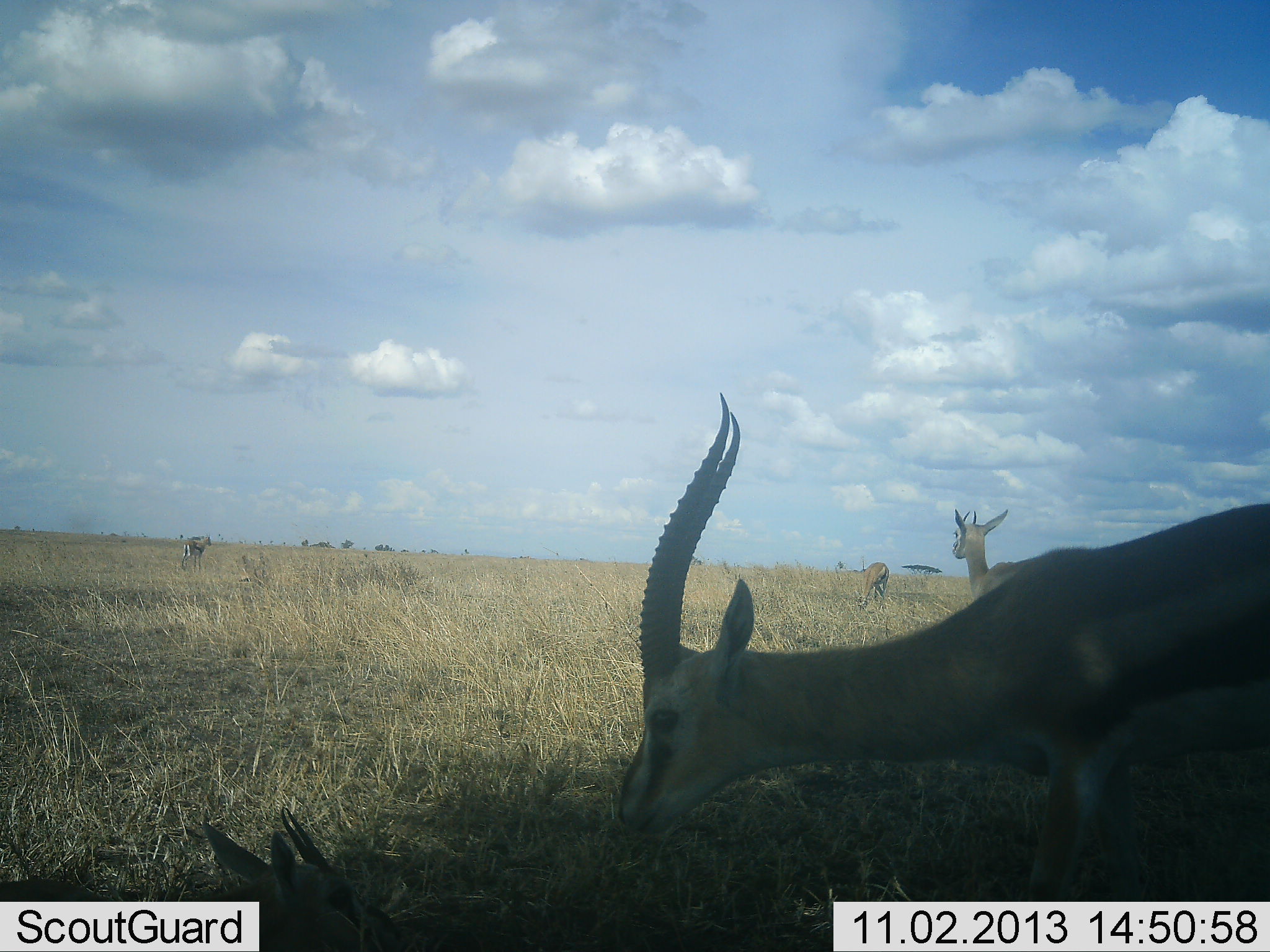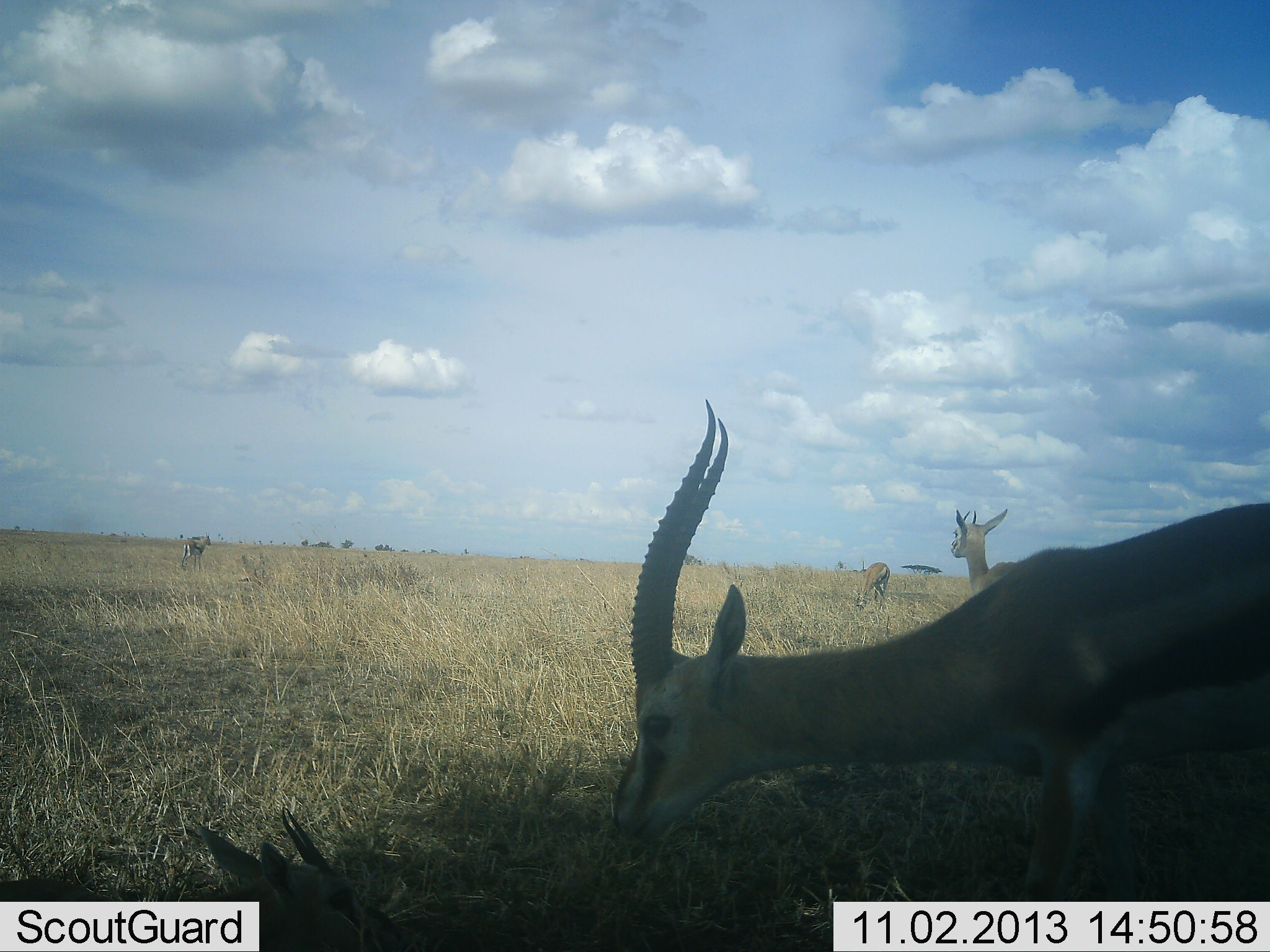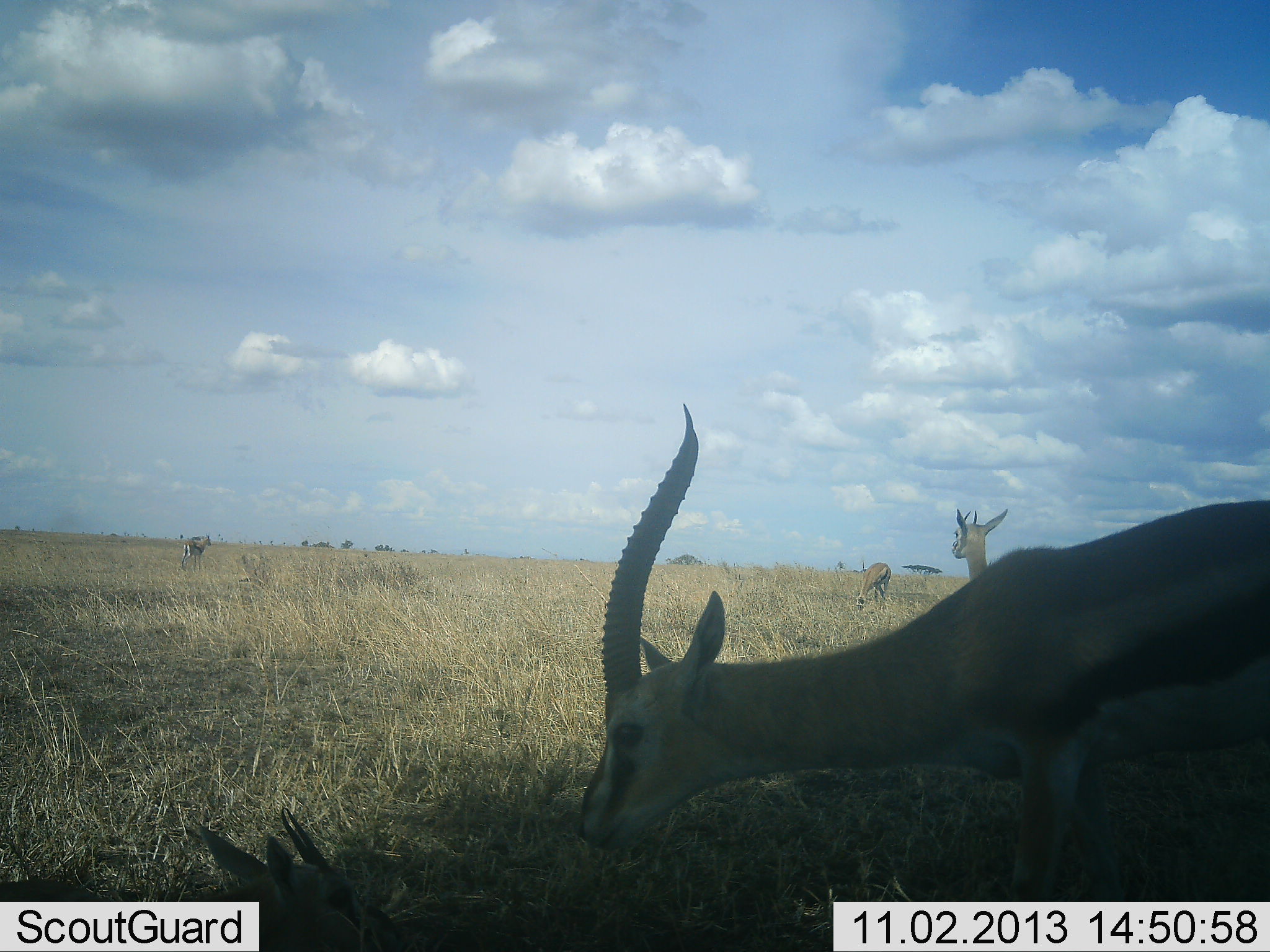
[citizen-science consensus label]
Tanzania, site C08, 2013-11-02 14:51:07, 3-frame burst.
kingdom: Animalia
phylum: Chordata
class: Mammalia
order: Artiodactyla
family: Bovidae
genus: Eudorcas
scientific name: Eudorcas thomsonii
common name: thomson's gazelle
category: gazellethomsons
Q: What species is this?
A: Gazellethomsons (thomson's gazelle) (Eudorcas thomsonii).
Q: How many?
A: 5.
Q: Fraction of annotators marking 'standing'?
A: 80%.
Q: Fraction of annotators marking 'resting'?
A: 50%.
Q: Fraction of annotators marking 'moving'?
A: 20%.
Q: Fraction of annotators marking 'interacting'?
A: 10%.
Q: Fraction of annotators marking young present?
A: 0%.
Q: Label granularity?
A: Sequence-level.